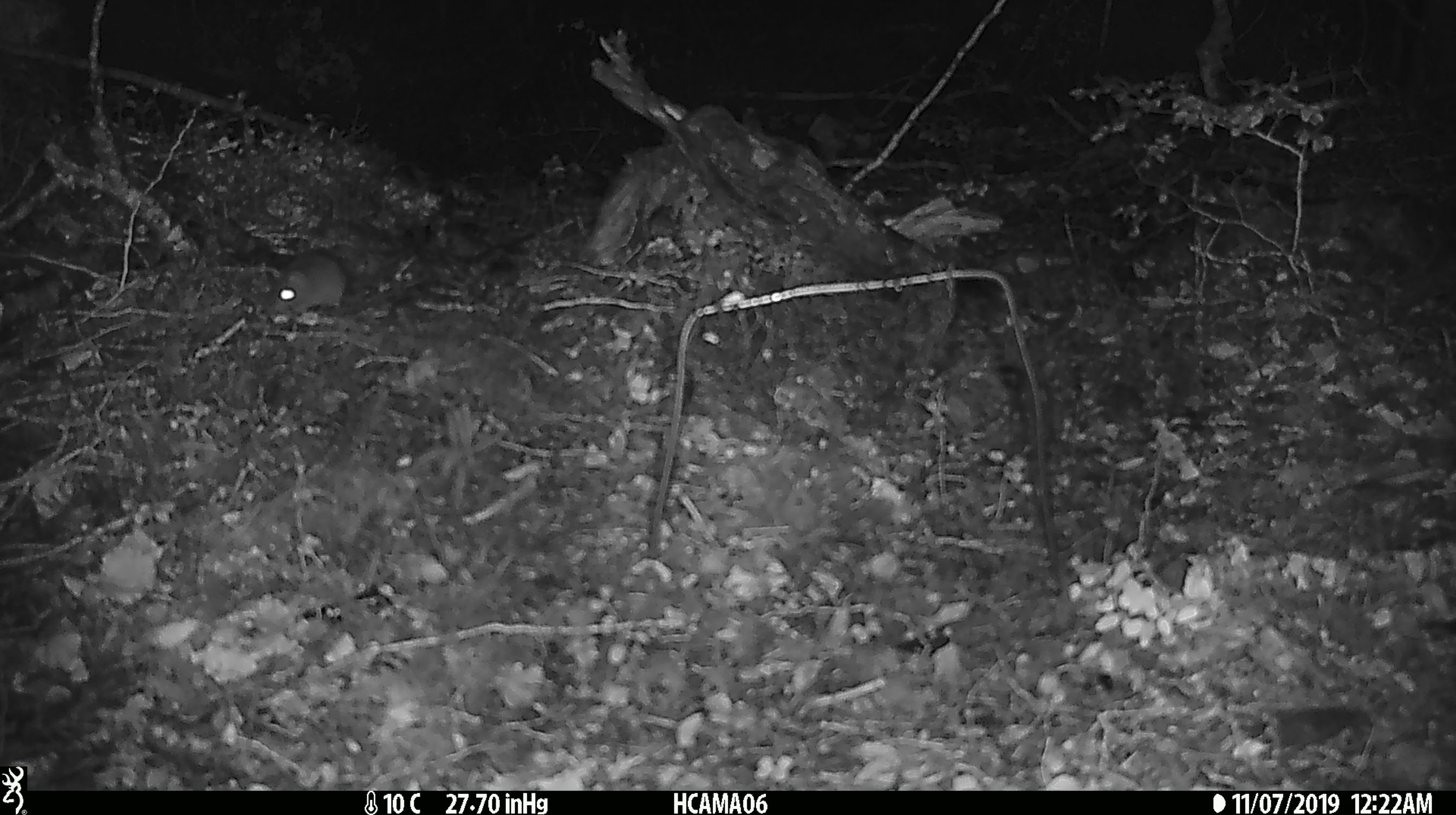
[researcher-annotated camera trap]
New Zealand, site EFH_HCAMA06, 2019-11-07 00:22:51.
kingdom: Animalia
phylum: Chordata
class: Mammalia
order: Rodentia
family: Muridae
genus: Mus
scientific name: Mus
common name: mouse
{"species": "mouse (Mus)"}